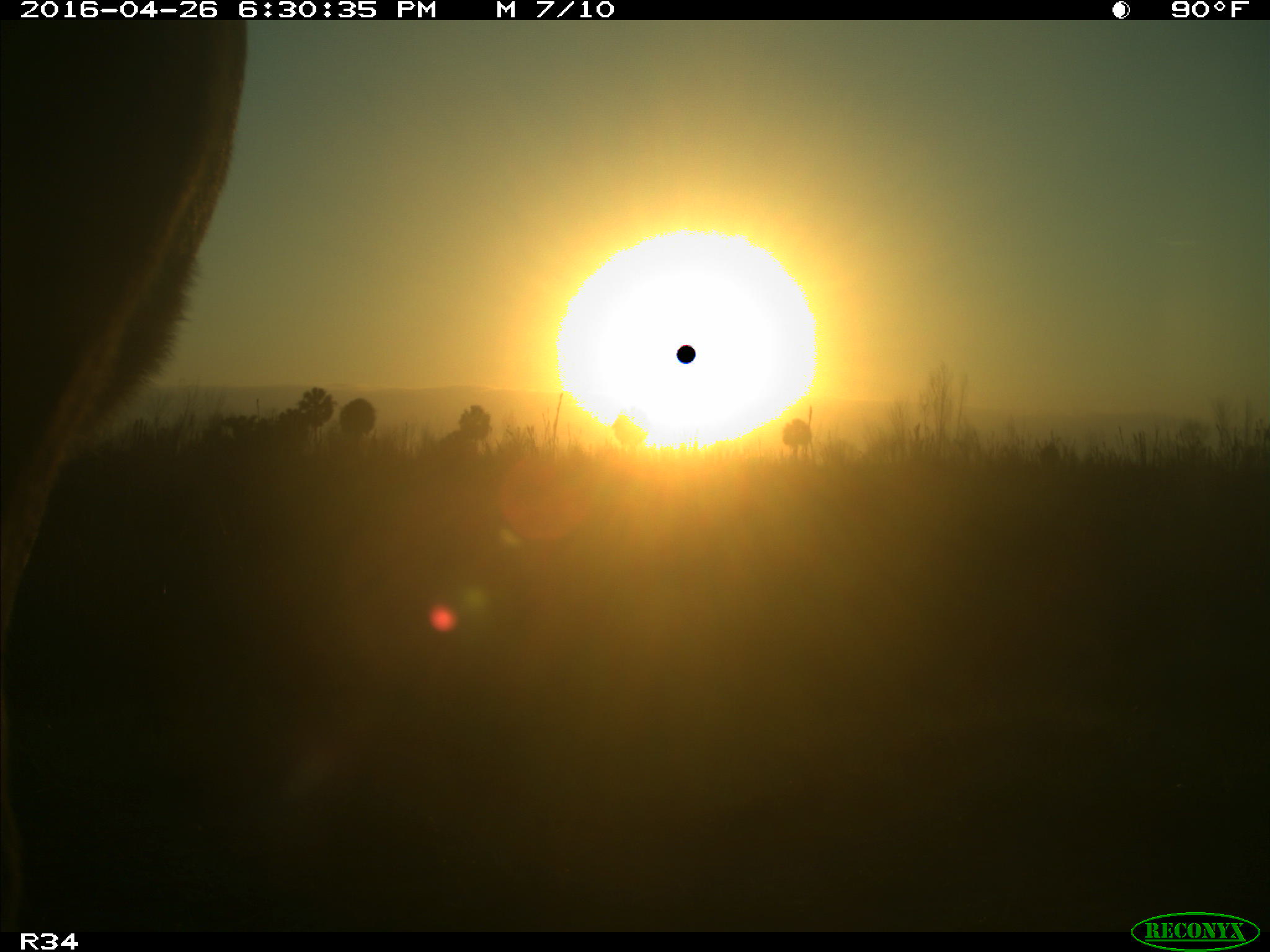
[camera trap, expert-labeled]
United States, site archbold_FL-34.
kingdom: Animalia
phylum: Chordata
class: Mammalia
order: Artiodactyla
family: Bovidae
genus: Bos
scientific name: Bos taurus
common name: domestic cow